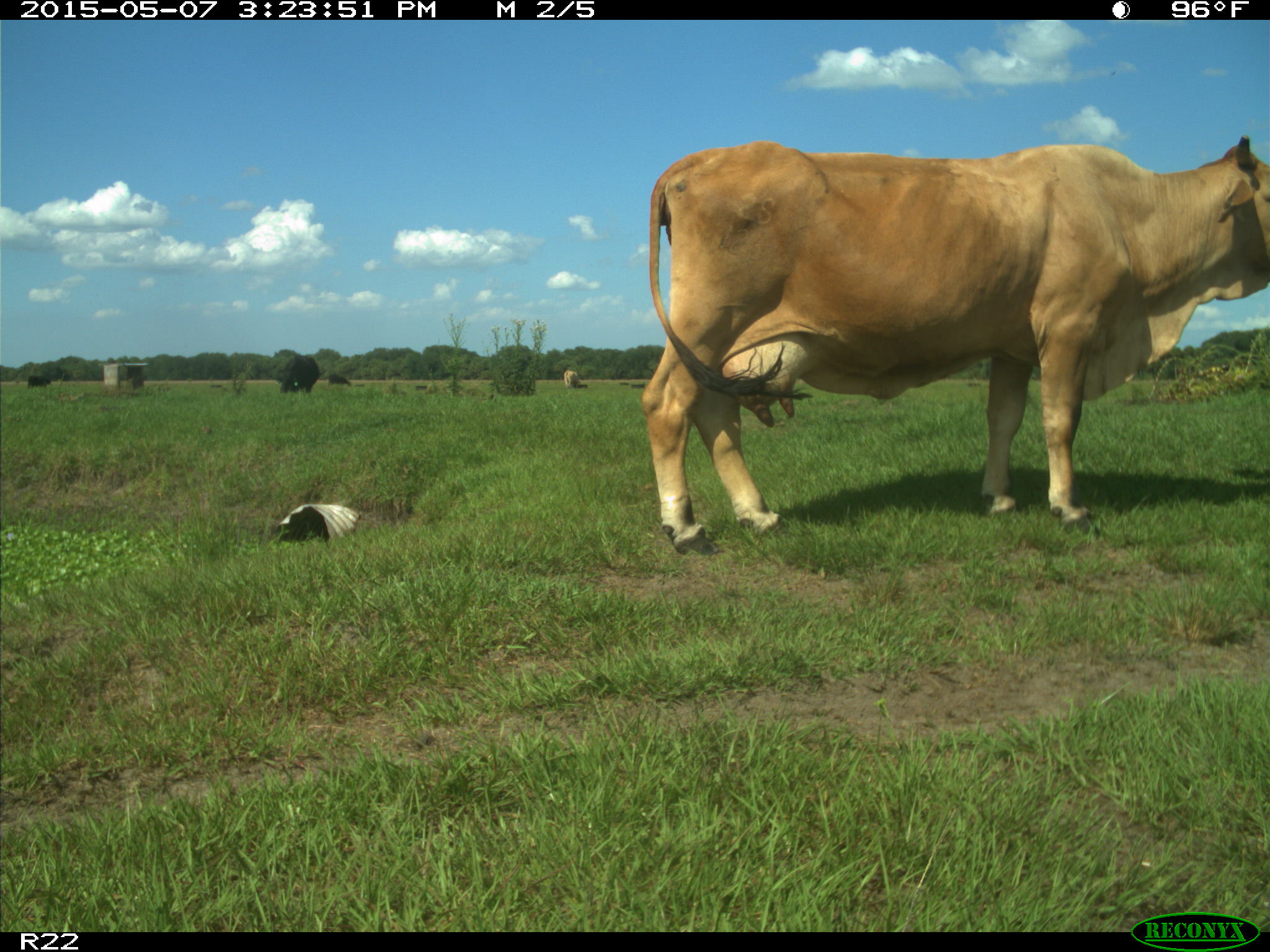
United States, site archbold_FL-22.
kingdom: Animalia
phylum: Chordata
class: Mammalia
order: Artiodactyla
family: Bovidae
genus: Bos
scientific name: Bos taurus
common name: domestic cow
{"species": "Bos taurus (domestic cow)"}